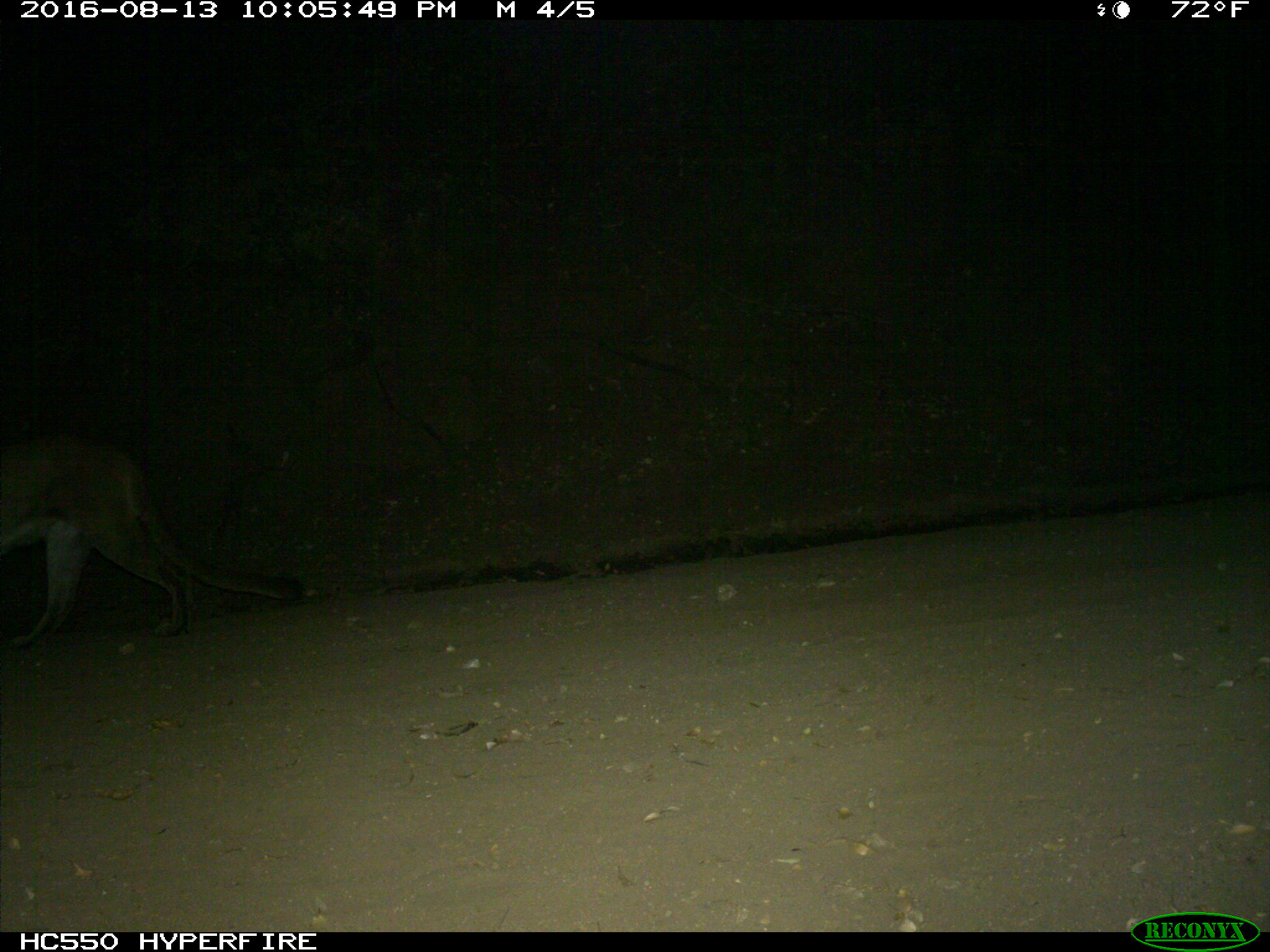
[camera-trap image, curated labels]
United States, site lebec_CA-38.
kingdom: Animalia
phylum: Chordata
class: Mammalia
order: Carnivora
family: Felidae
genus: Puma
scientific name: Puma concolor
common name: mountain lion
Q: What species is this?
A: Puma concolor (mountain lion).